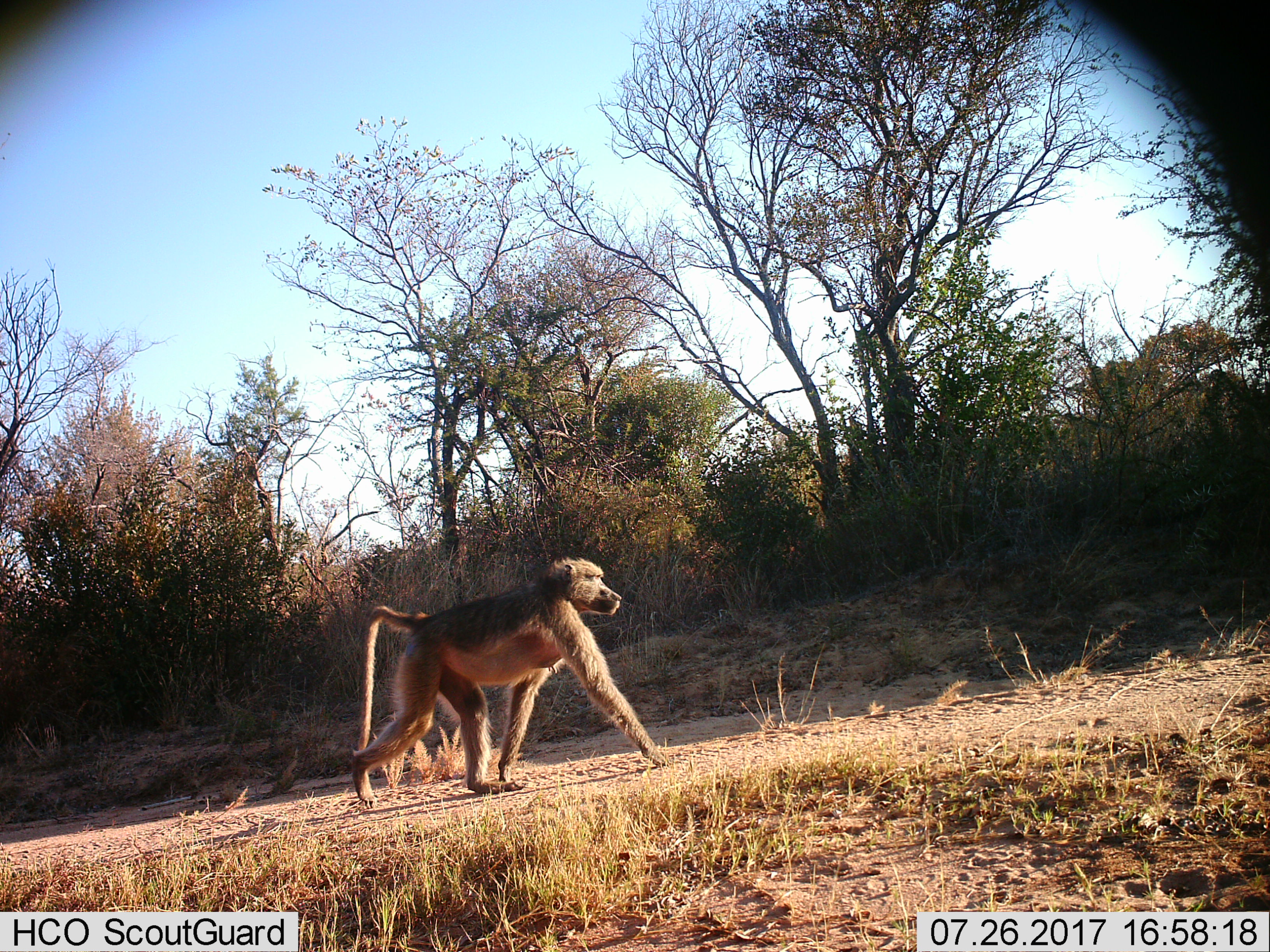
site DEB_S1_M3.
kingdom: Animalia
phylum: Chordata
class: Mammalia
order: Primates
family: Cercopithecidae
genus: Papio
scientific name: Papio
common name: baboon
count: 1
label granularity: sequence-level